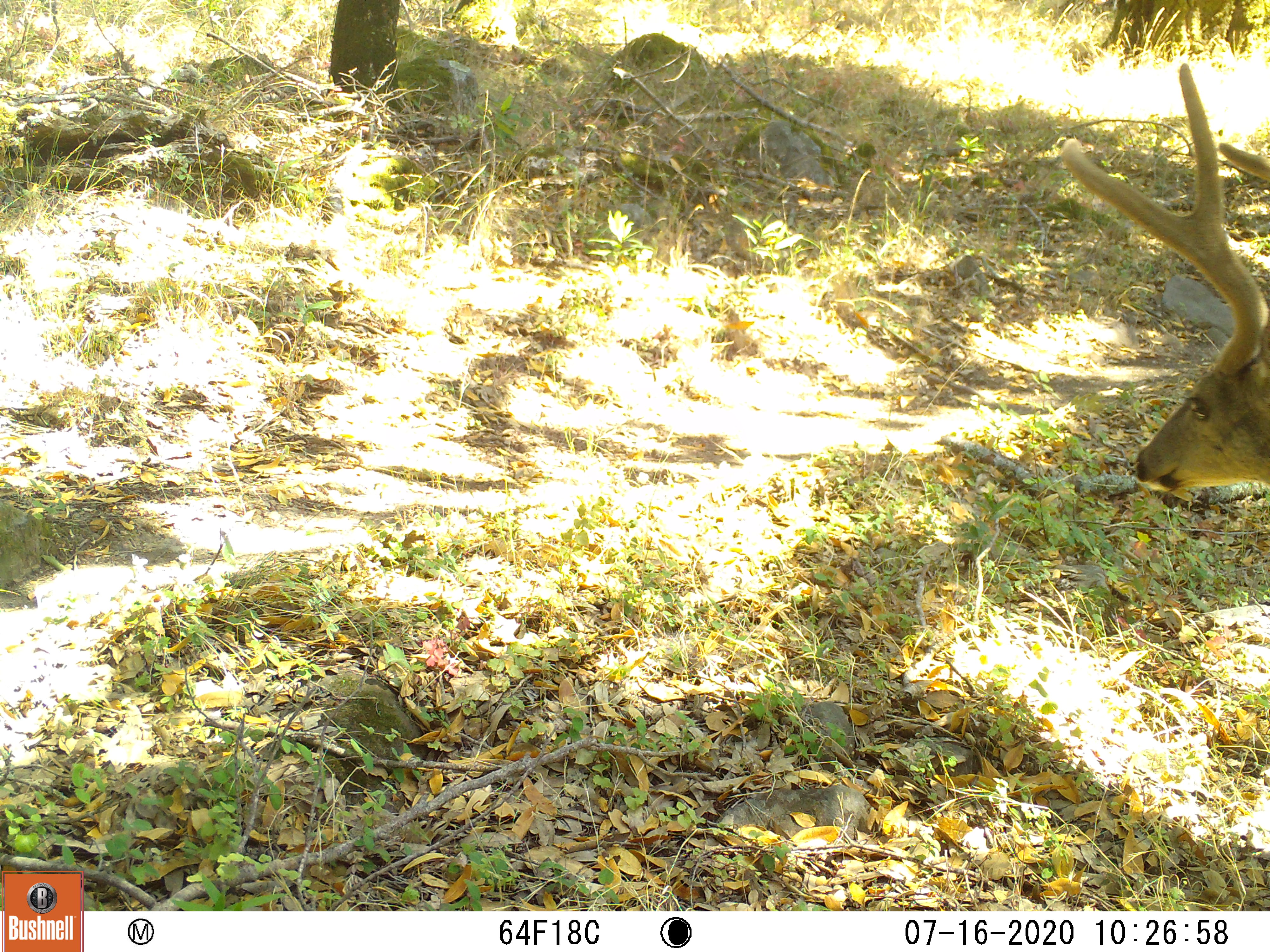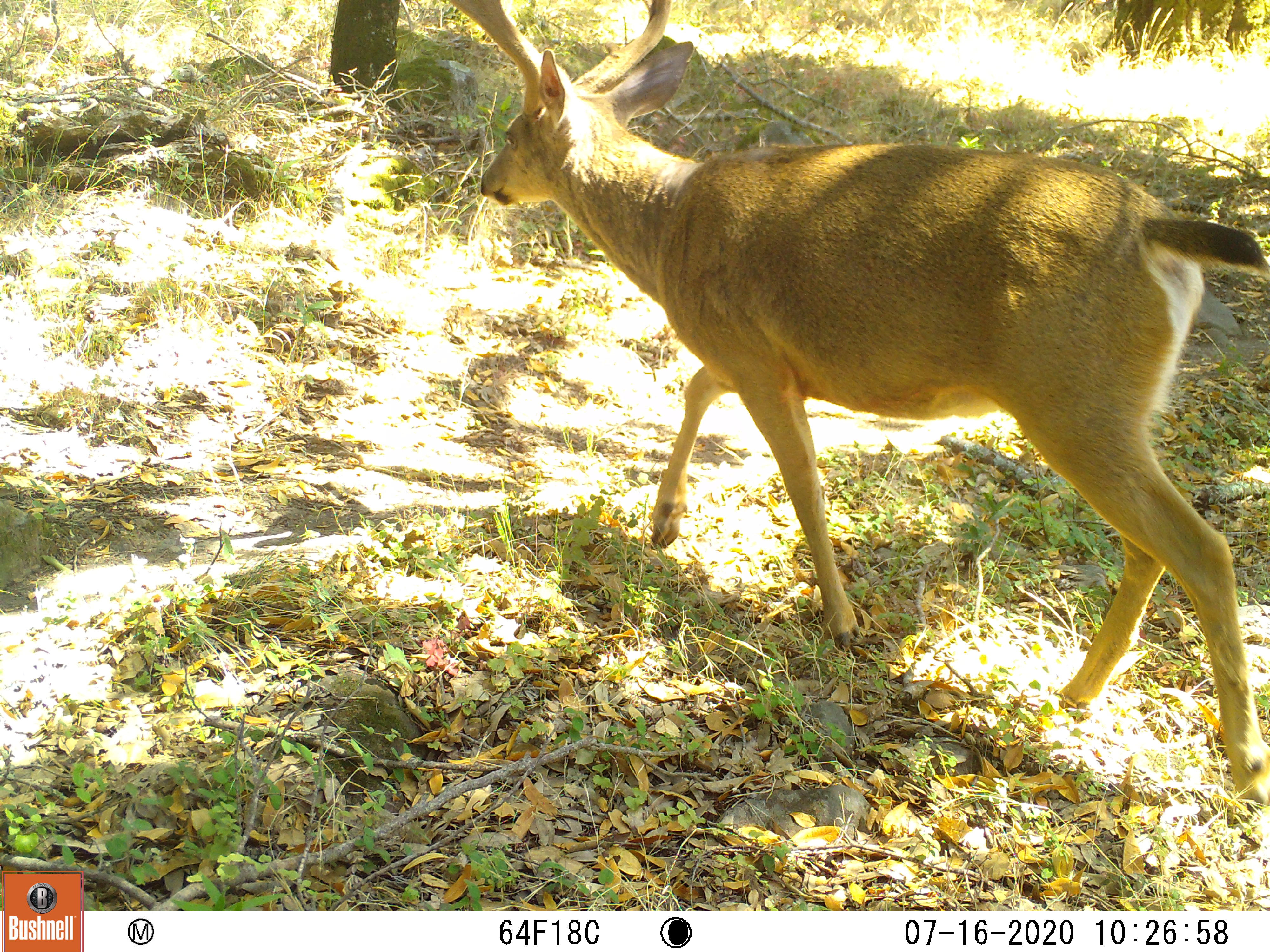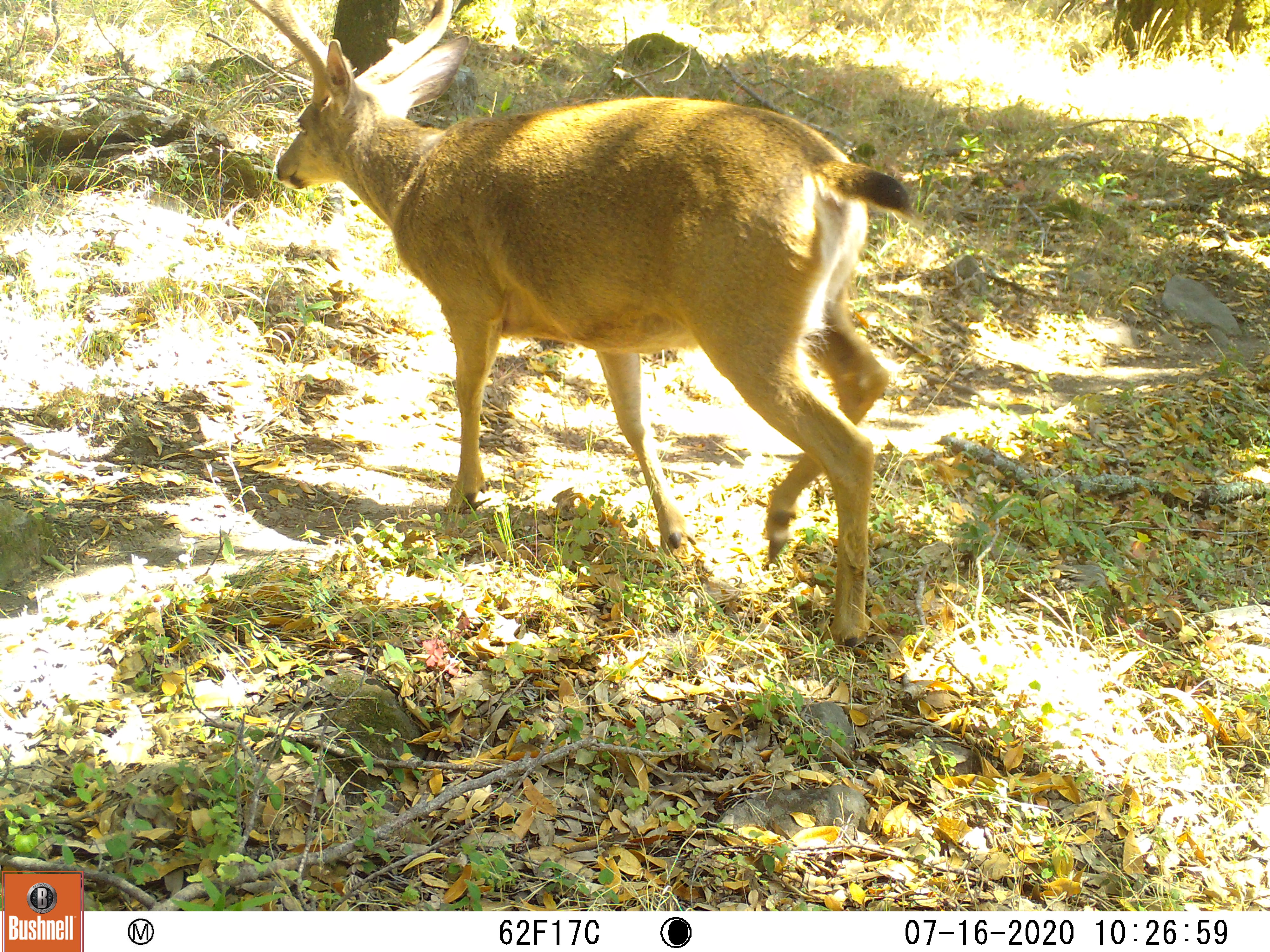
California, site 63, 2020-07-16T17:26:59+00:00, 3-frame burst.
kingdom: Animalia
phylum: Chordata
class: Mammalia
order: Artiodactyla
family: Cervidae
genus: Odocoileus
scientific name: Odocoileus hemionus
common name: mule deer